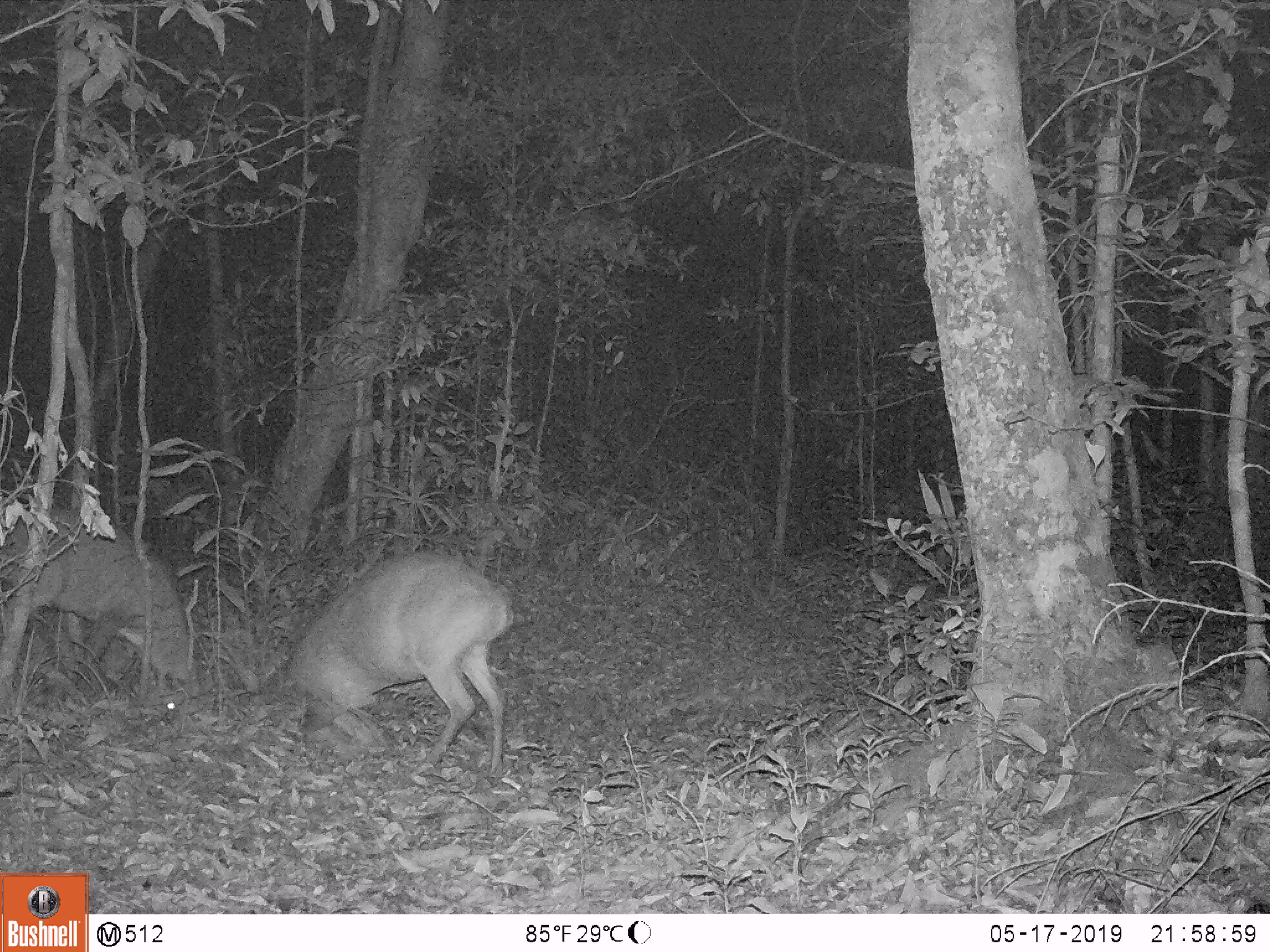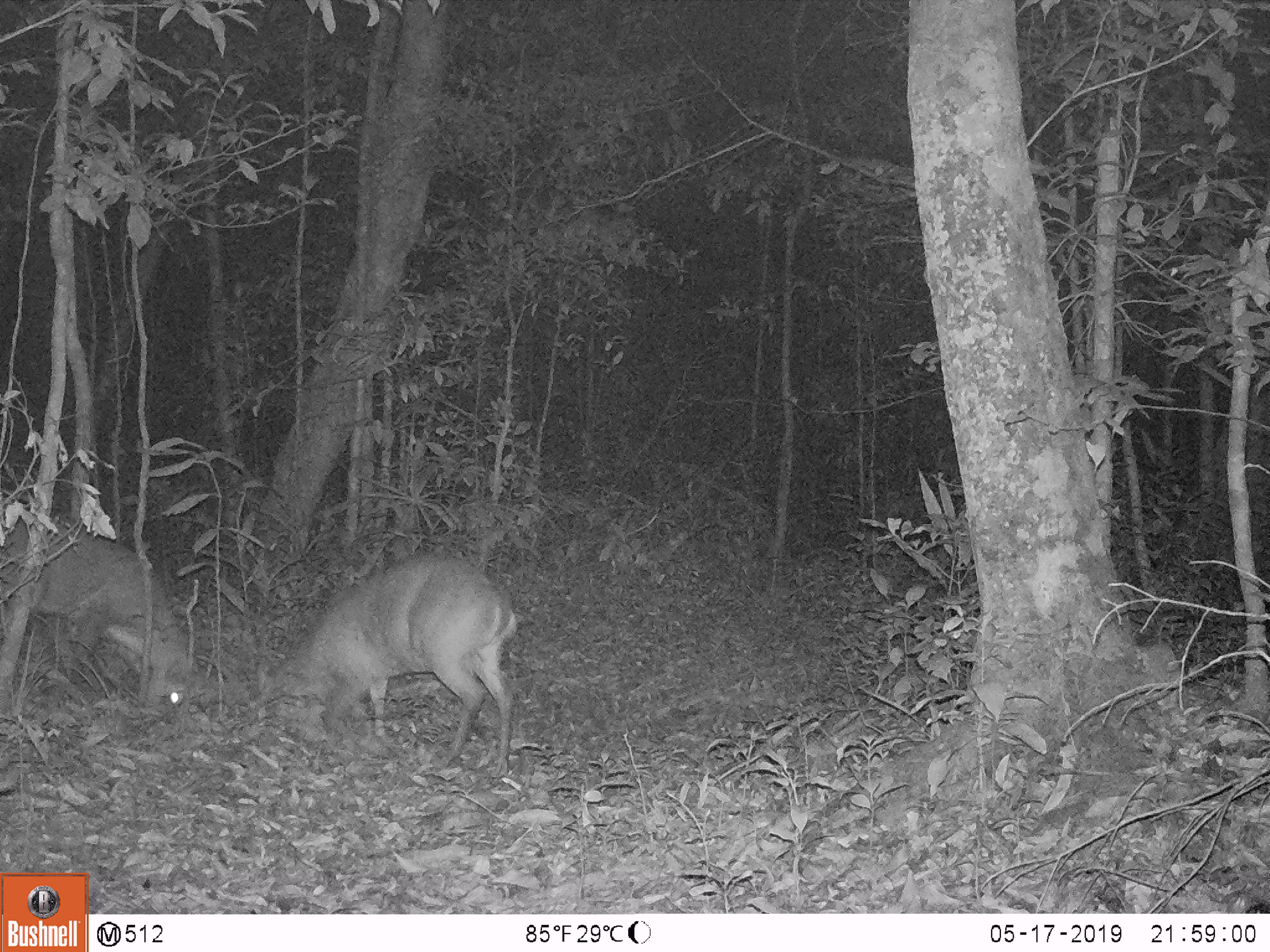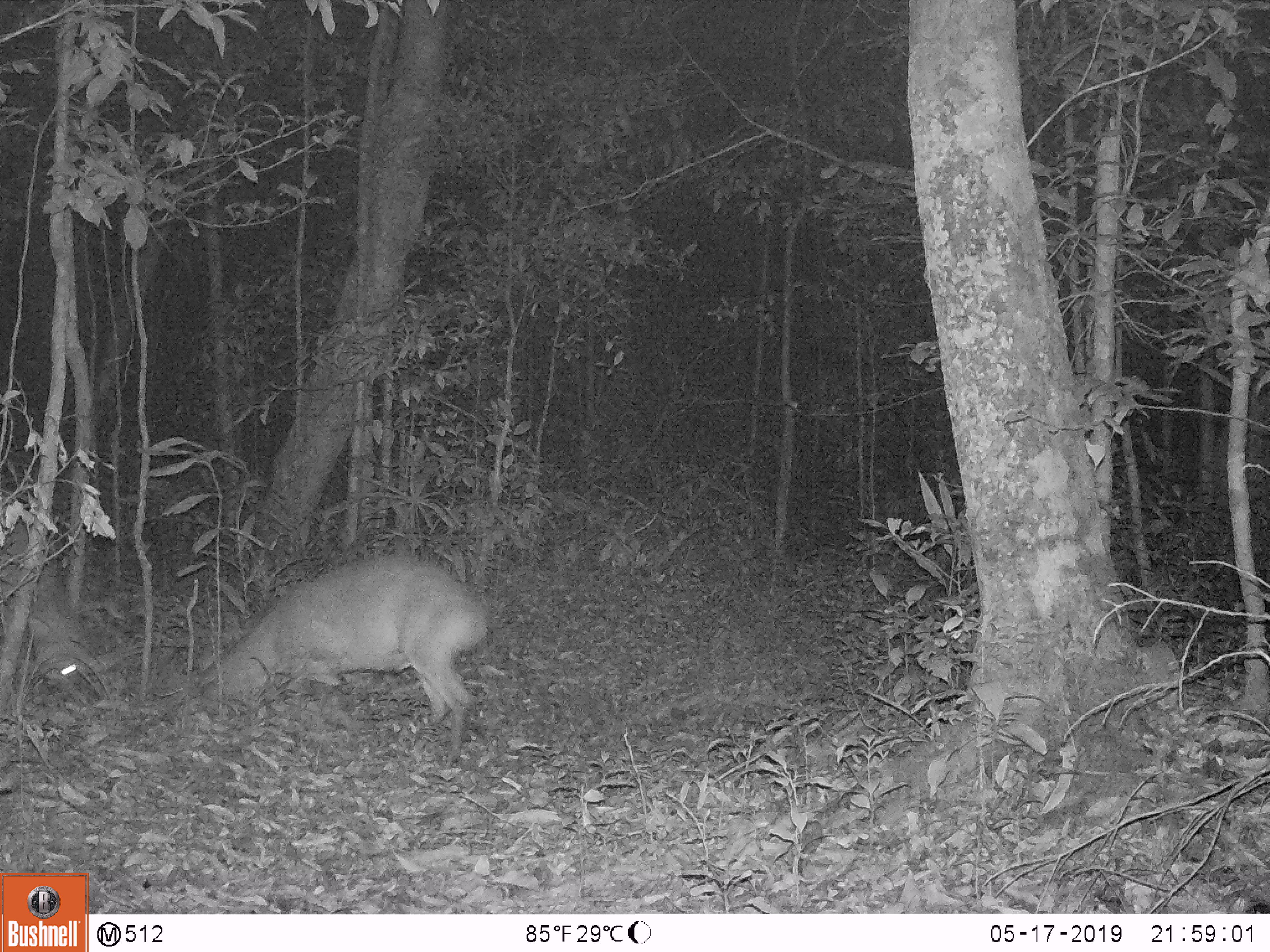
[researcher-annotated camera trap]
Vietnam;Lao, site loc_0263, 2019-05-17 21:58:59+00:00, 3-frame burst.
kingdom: Animalia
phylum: Chordata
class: Mammalia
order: Artiodactyla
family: Cervidae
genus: Muntiacus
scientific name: Muntiacus vuquangensis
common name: large-antlered muntjac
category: large antlered muntjac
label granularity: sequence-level